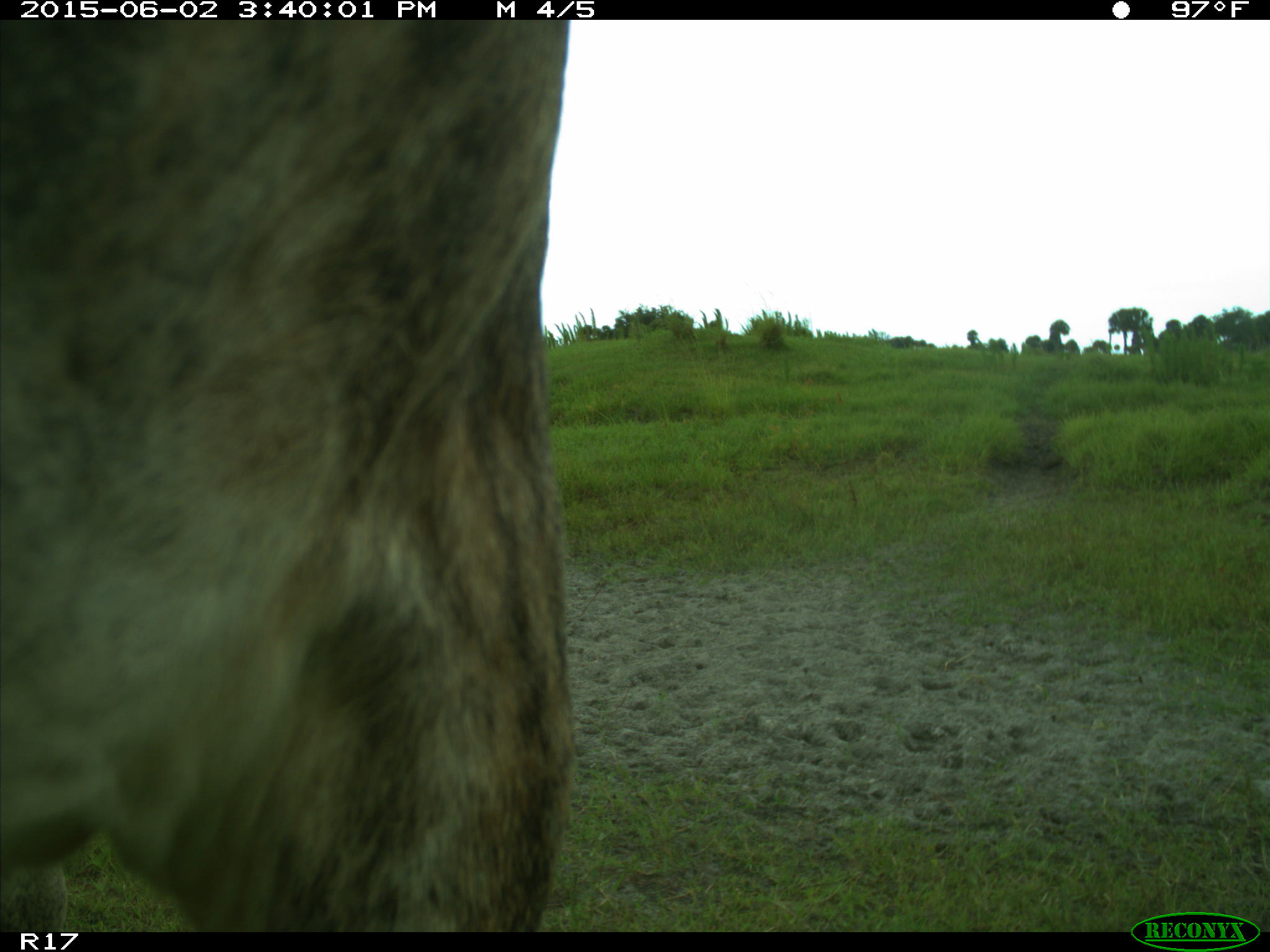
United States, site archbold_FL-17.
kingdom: Animalia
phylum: Chordata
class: Mammalia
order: Artiodactyla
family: Bovidae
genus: Bos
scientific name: Bos taurus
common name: domestic cow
Bos taurus (domestic cow).